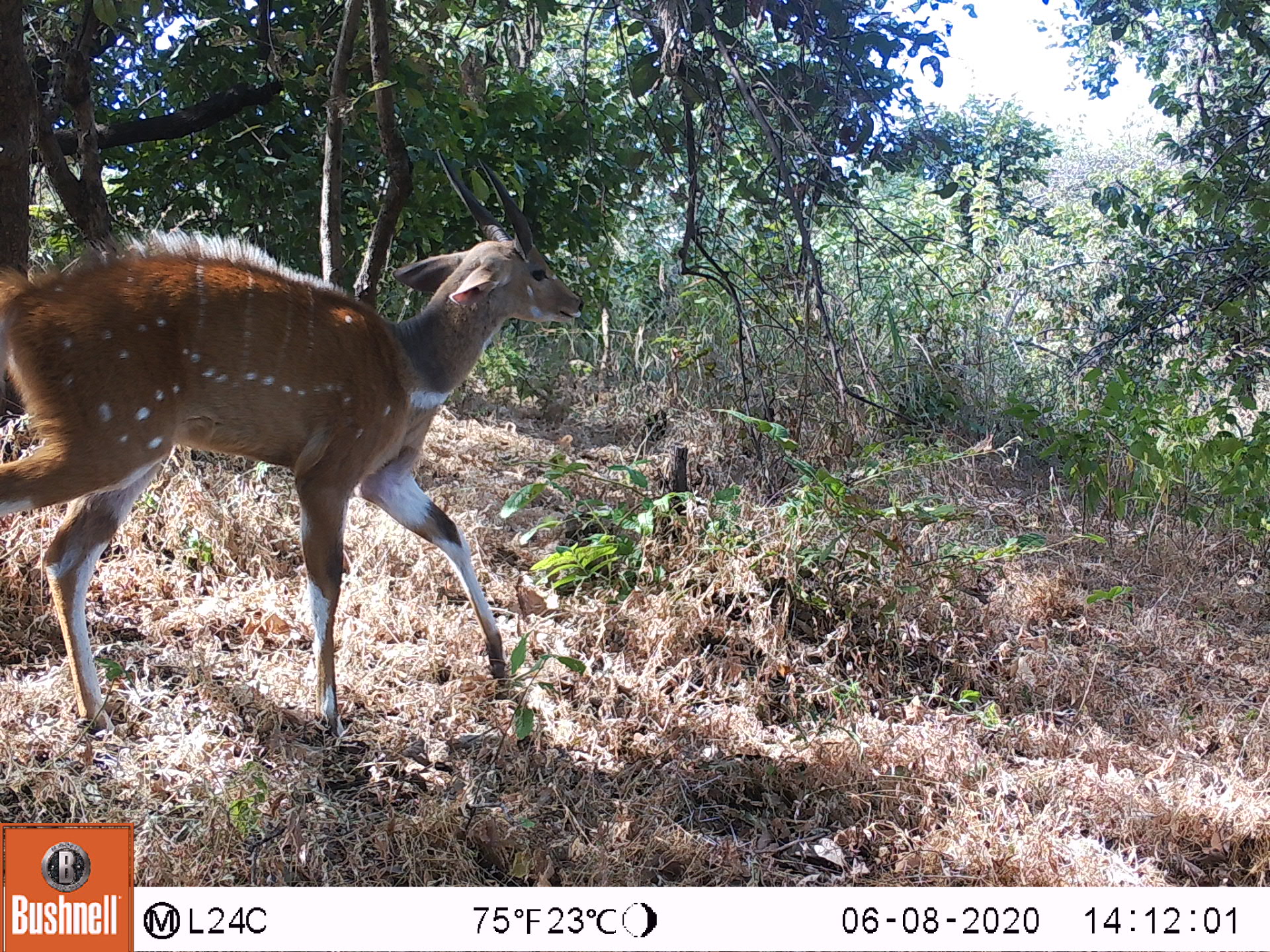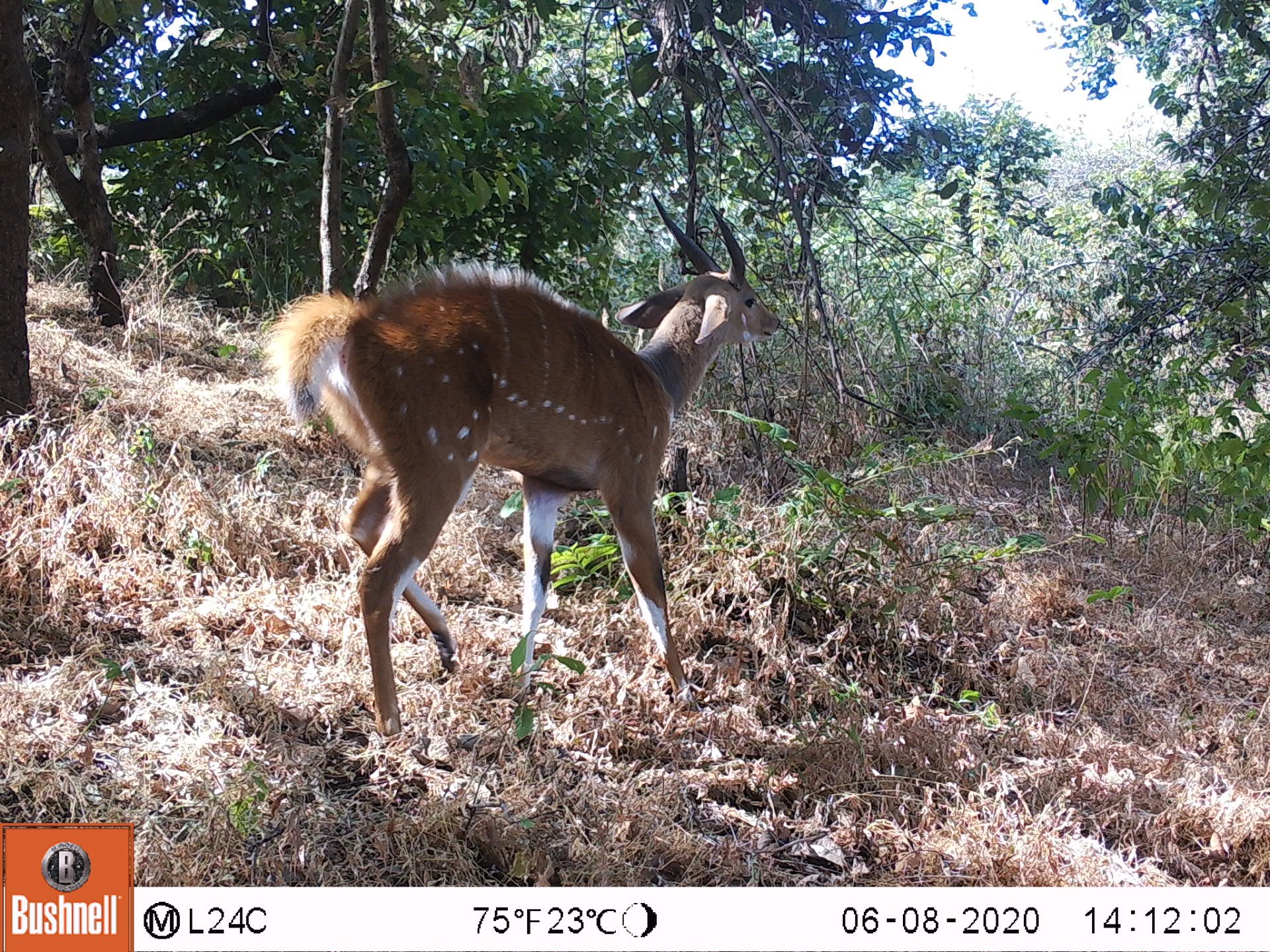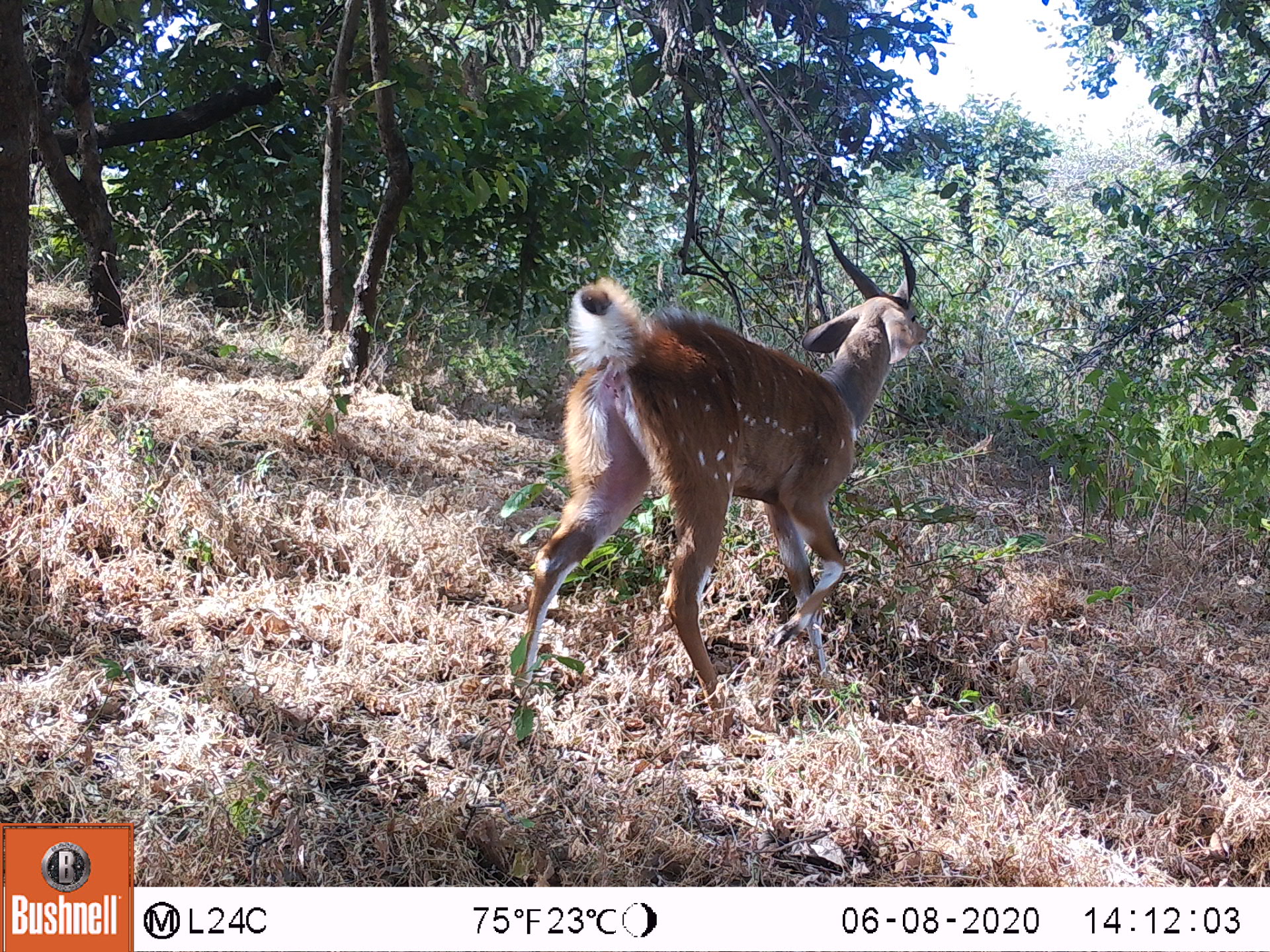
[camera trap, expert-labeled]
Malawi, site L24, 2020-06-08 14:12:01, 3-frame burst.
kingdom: Animalia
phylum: Chordata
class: Mammalia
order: Artiodactyla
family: Bovidae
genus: Tragelaphus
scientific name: Tragelaphus sylvaticus sylvaticus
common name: cape bushbuck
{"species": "cape bushbuck (Tragelaphus sylvaticus sylvaticus)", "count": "1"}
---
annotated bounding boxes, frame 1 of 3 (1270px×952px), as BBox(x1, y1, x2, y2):
cape bushbuck: BBox(0, 142, 587, 751)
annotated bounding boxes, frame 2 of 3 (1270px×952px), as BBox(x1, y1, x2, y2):
cape bushbuck: BBox(265, 181, 790, 750)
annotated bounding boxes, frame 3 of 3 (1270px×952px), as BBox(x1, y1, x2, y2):
cape bushbuck: BBox(504, 230, 933, 716)